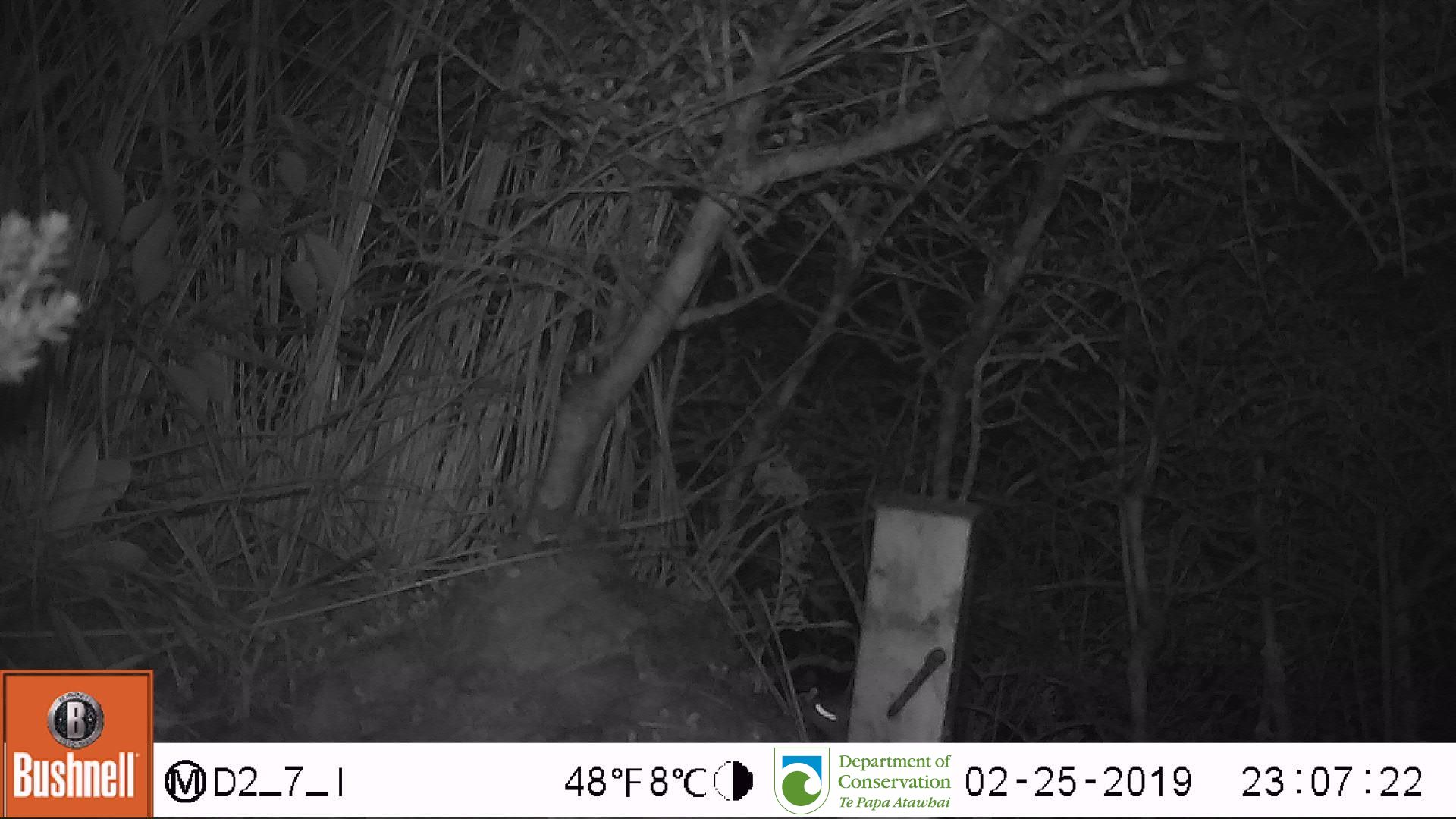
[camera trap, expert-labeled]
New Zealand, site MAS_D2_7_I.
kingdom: Animalia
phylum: Chordata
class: Mammalia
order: Rodentia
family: Muridae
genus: Mus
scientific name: Mus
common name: mouse